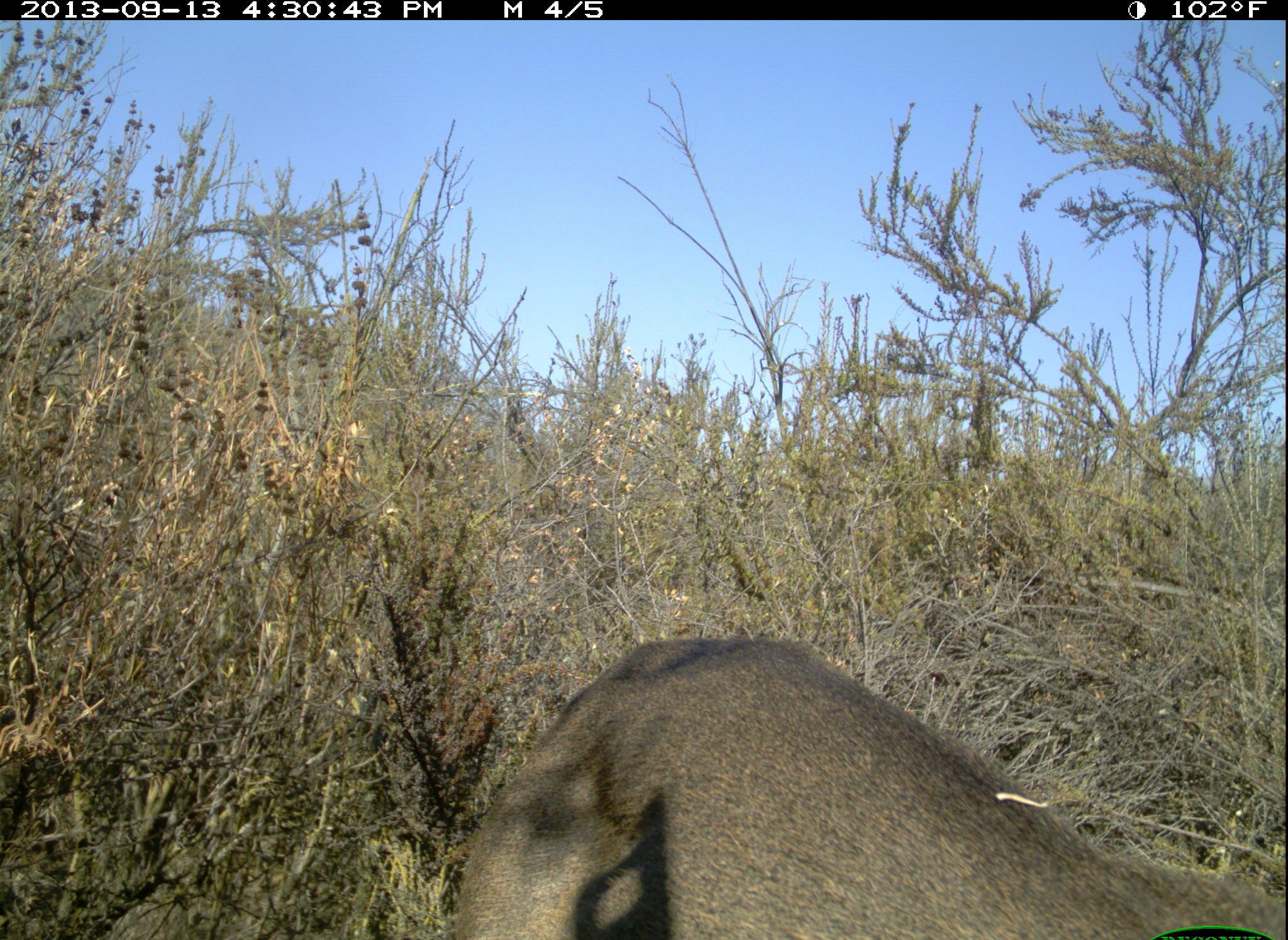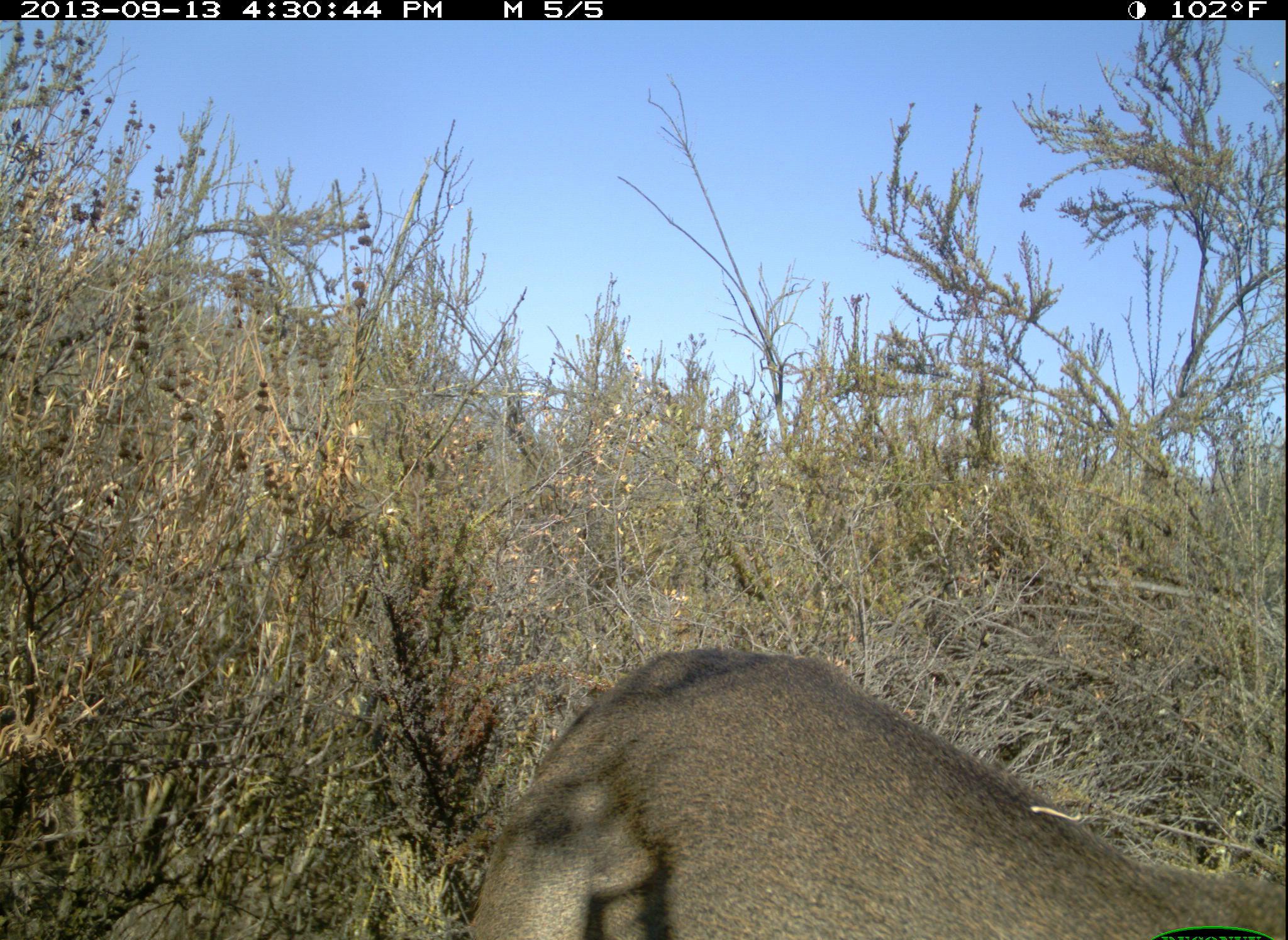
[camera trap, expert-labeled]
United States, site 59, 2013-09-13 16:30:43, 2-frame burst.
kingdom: Animalia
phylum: Chordata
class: Mammalia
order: Artiodactyla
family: Cervidae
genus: Odocoileus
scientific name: Odocoileus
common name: deer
Deer (Odocoileus).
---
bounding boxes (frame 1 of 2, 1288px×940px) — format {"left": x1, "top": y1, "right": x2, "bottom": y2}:
deer: {"left": 456, "top": 632, "right": 1288, "bottom": 940}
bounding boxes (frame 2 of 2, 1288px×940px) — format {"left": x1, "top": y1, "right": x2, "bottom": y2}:
deer: {"left": 469, "top": 650, "right": 1288, "bottom": 940}